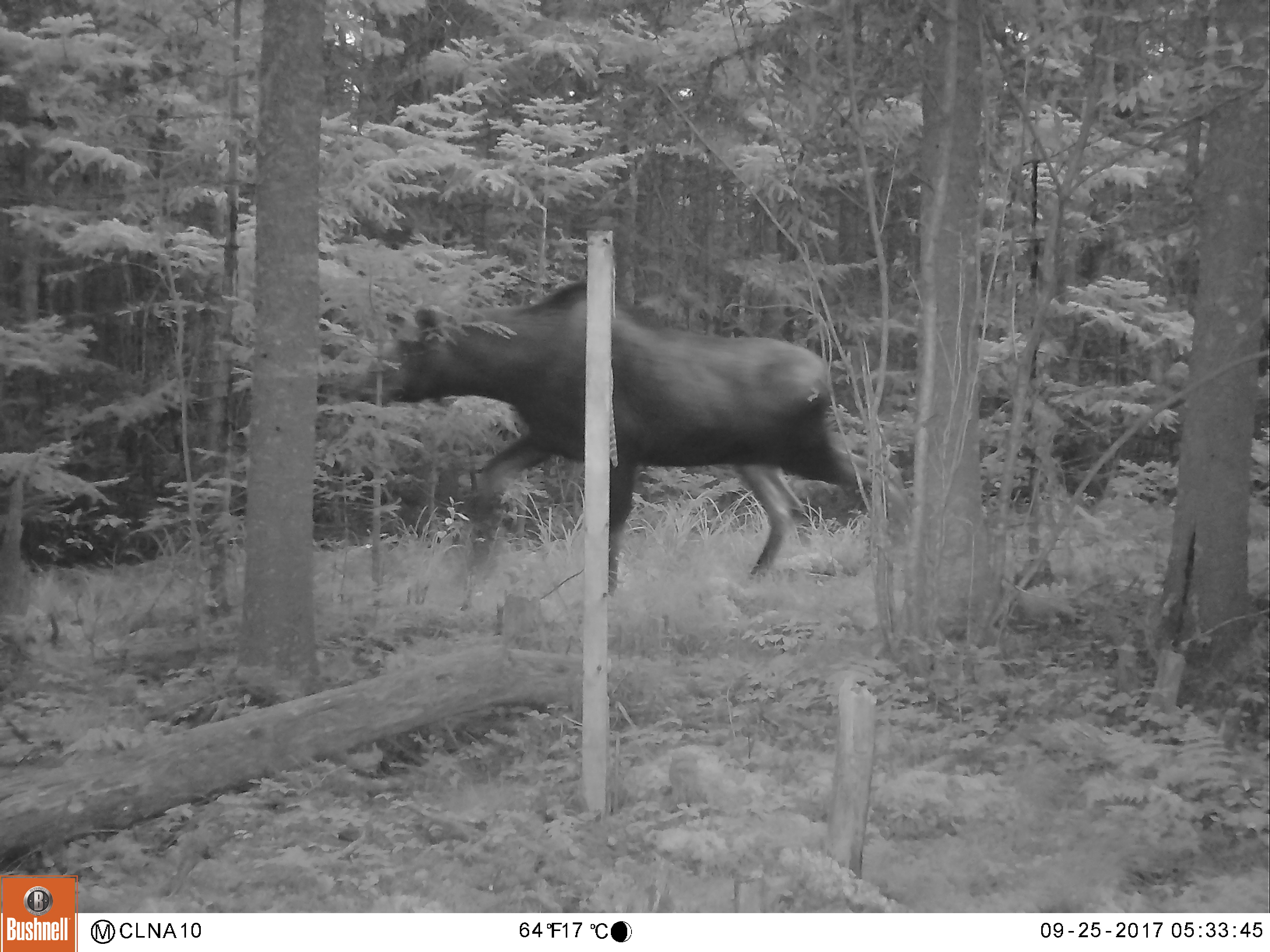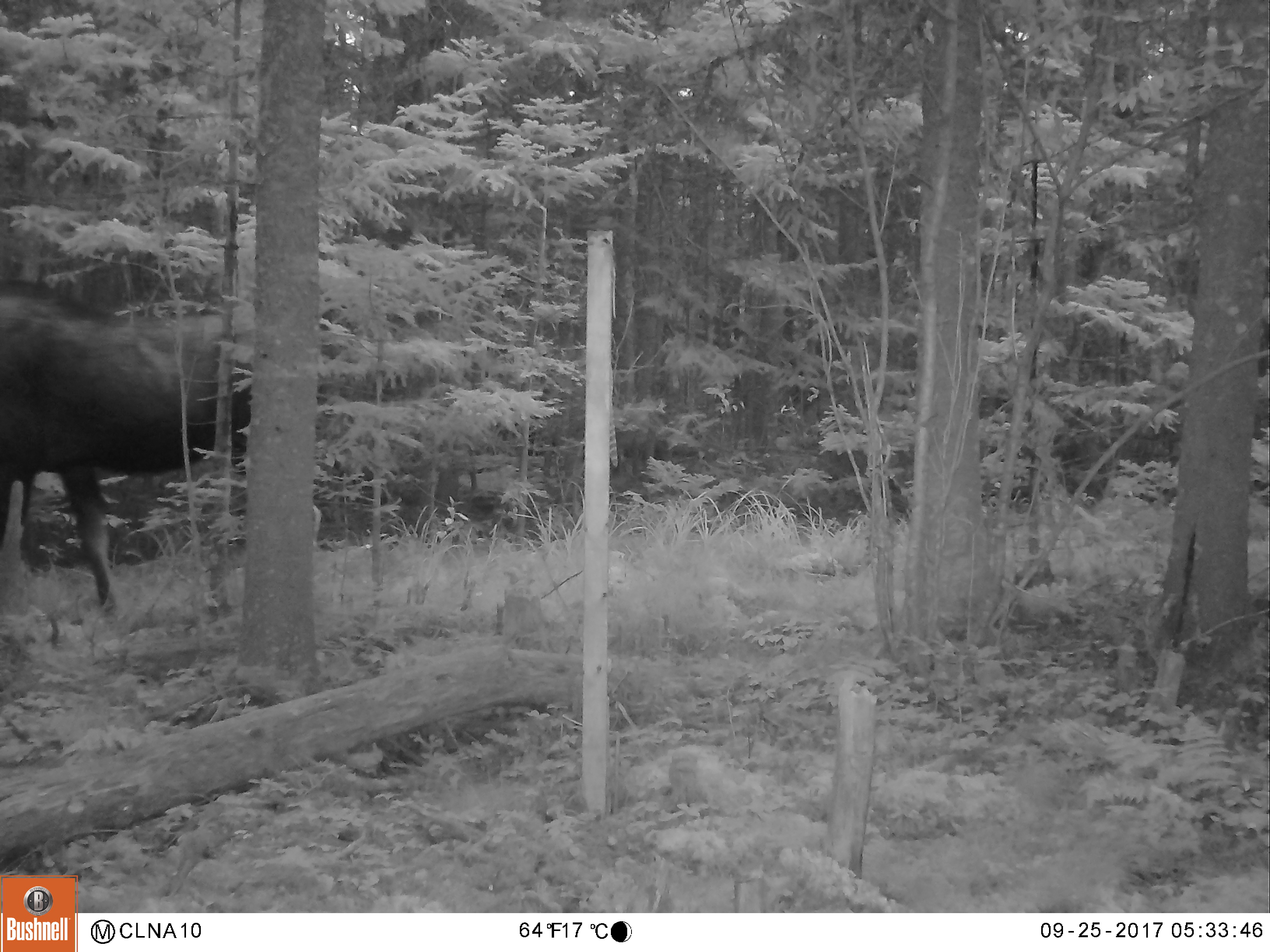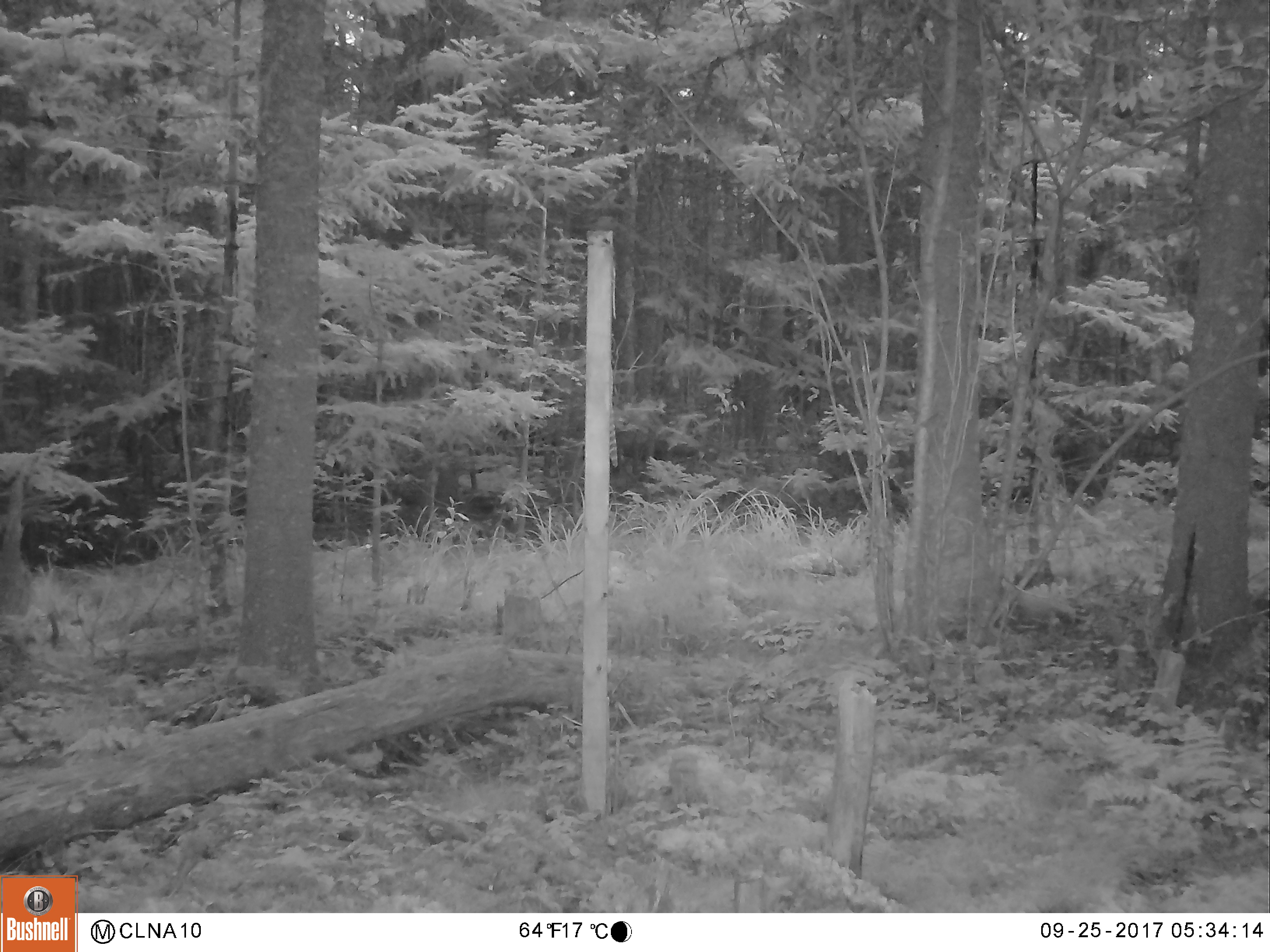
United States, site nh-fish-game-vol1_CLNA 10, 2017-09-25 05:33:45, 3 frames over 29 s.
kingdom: Animalia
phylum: Chordata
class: Mammalia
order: Artiodactyla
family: Cervidae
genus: Alces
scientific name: Alces alces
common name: moose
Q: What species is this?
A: Moose (Alces alces).